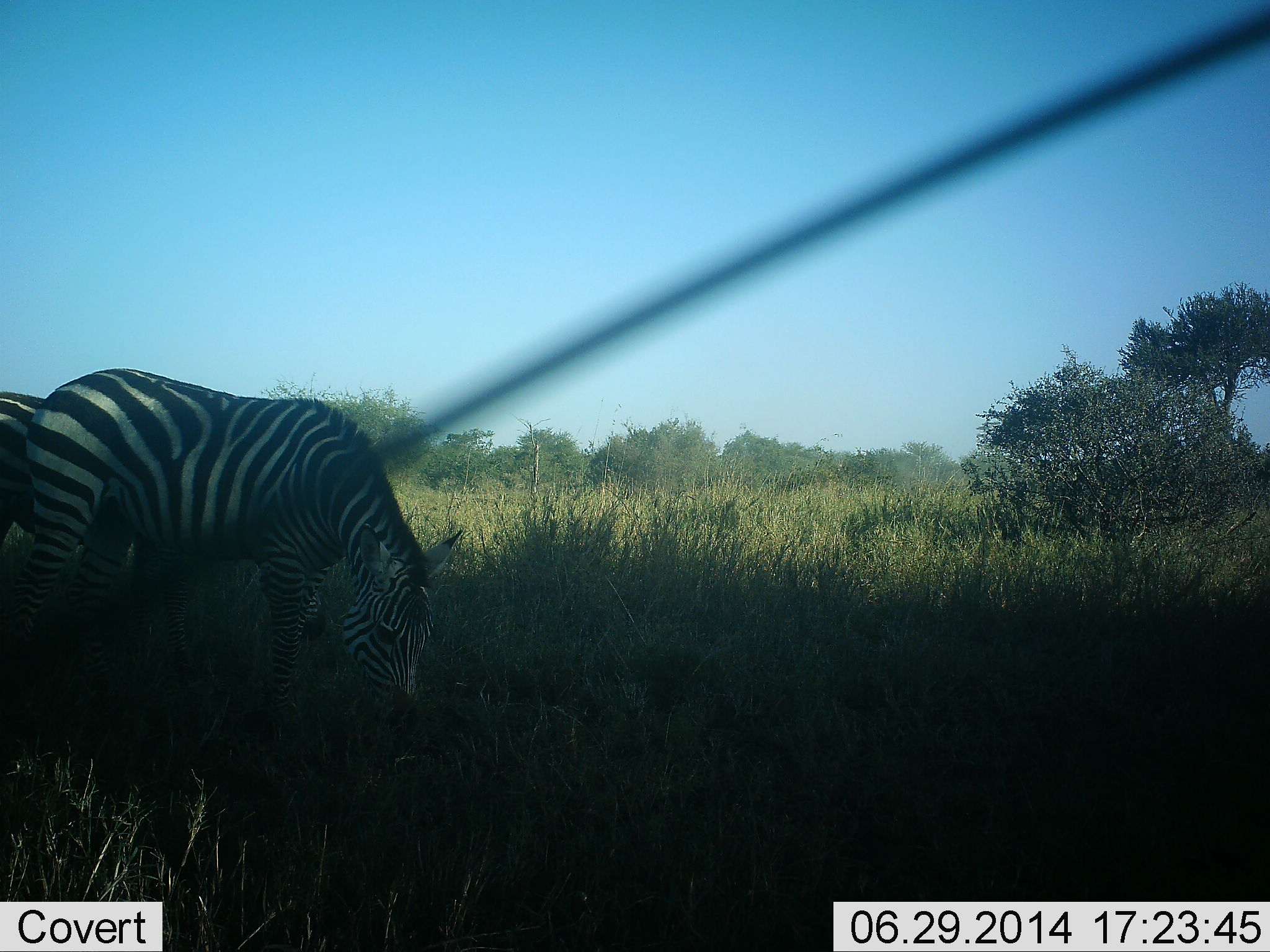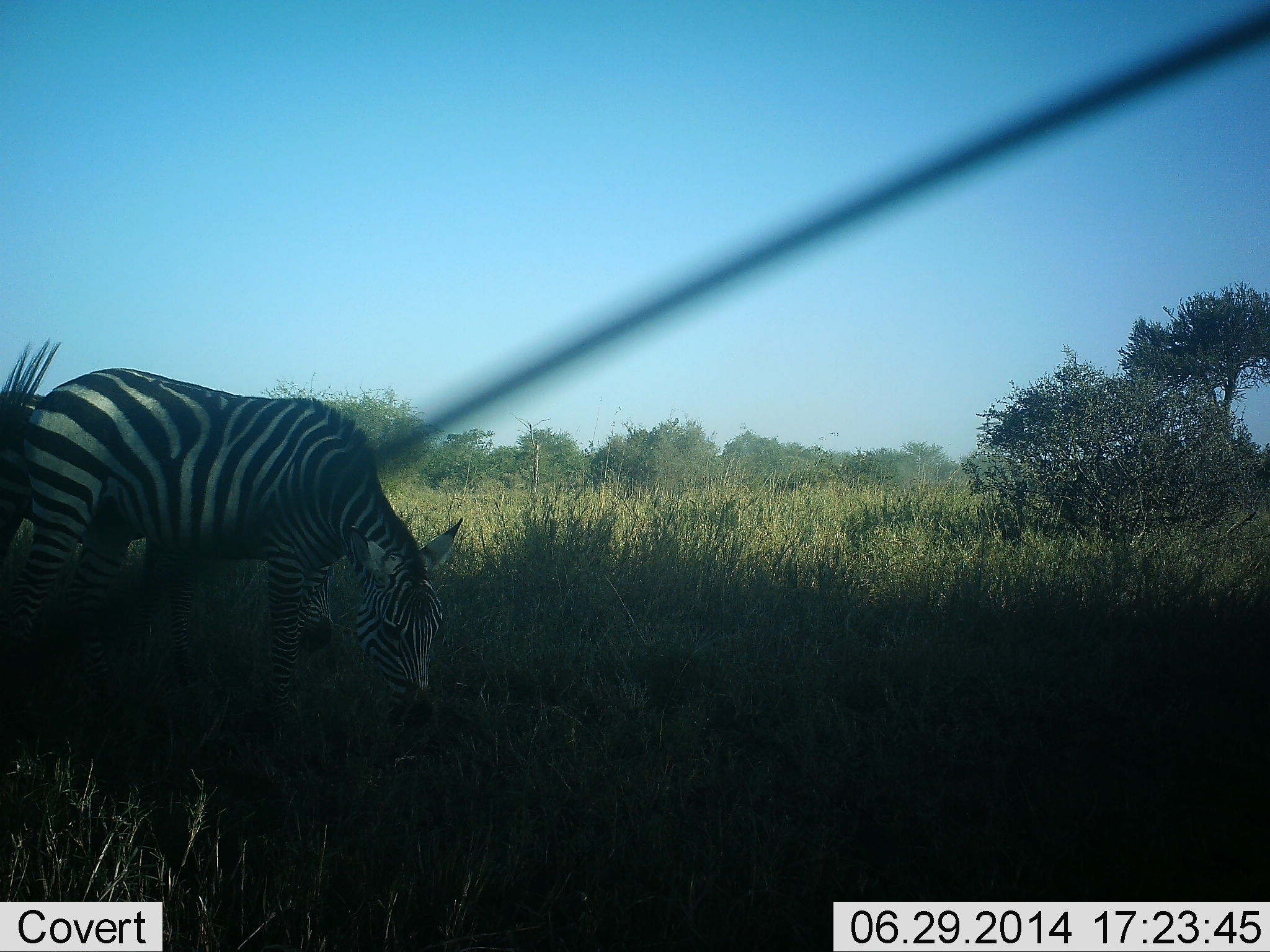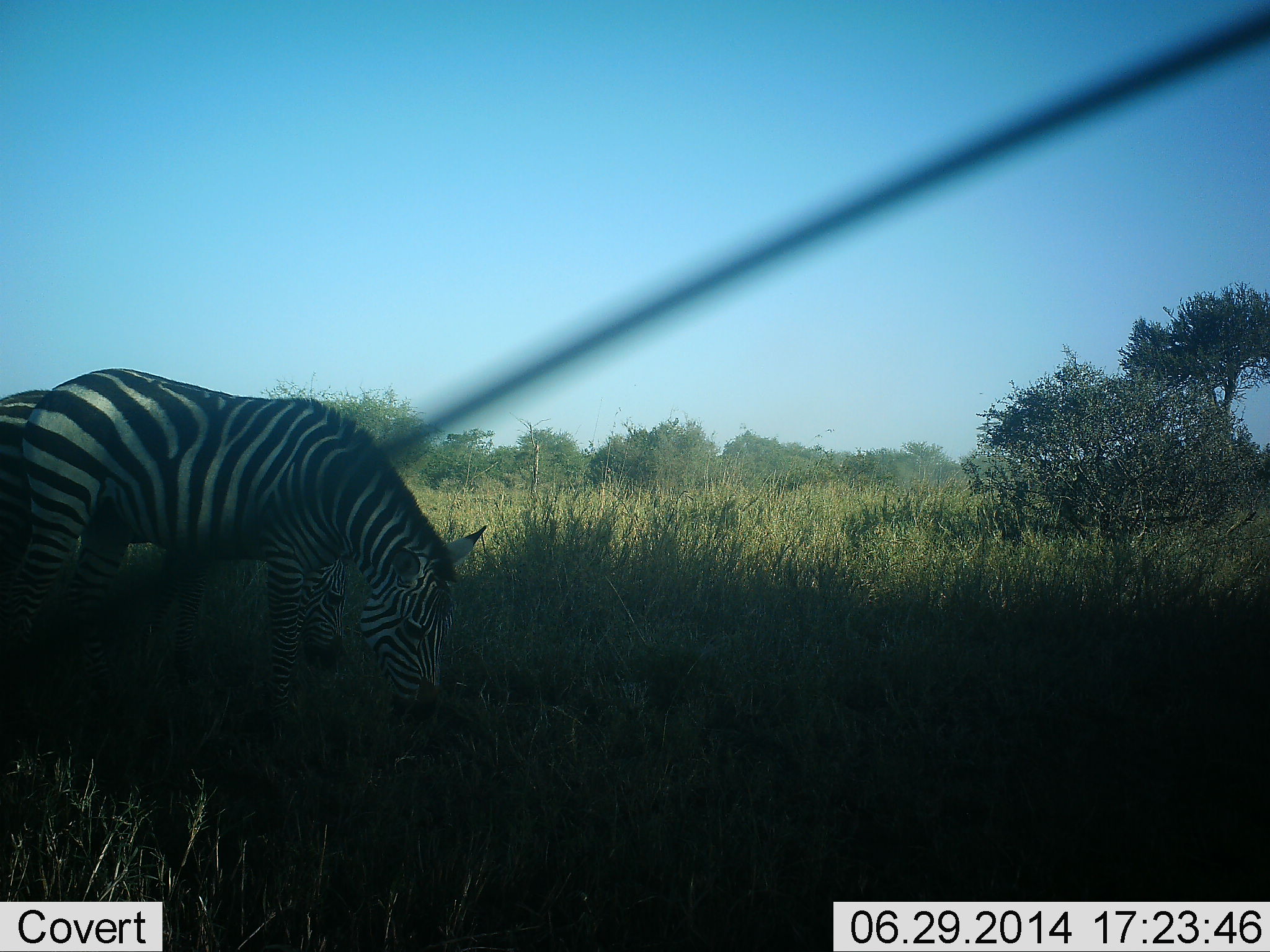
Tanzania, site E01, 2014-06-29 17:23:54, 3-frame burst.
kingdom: Animalia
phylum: Chordata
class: Mammalia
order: Perissodactyla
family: Equidae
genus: Equus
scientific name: Equus quagga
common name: plains zebra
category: zebra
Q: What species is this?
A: Zebra (plains zebra) (Equus quagga).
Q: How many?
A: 2.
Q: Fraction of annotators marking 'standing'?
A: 10%.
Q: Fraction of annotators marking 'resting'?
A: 0%.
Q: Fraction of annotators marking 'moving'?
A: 10%.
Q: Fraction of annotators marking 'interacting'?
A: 0%.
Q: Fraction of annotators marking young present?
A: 0%.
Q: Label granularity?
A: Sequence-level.